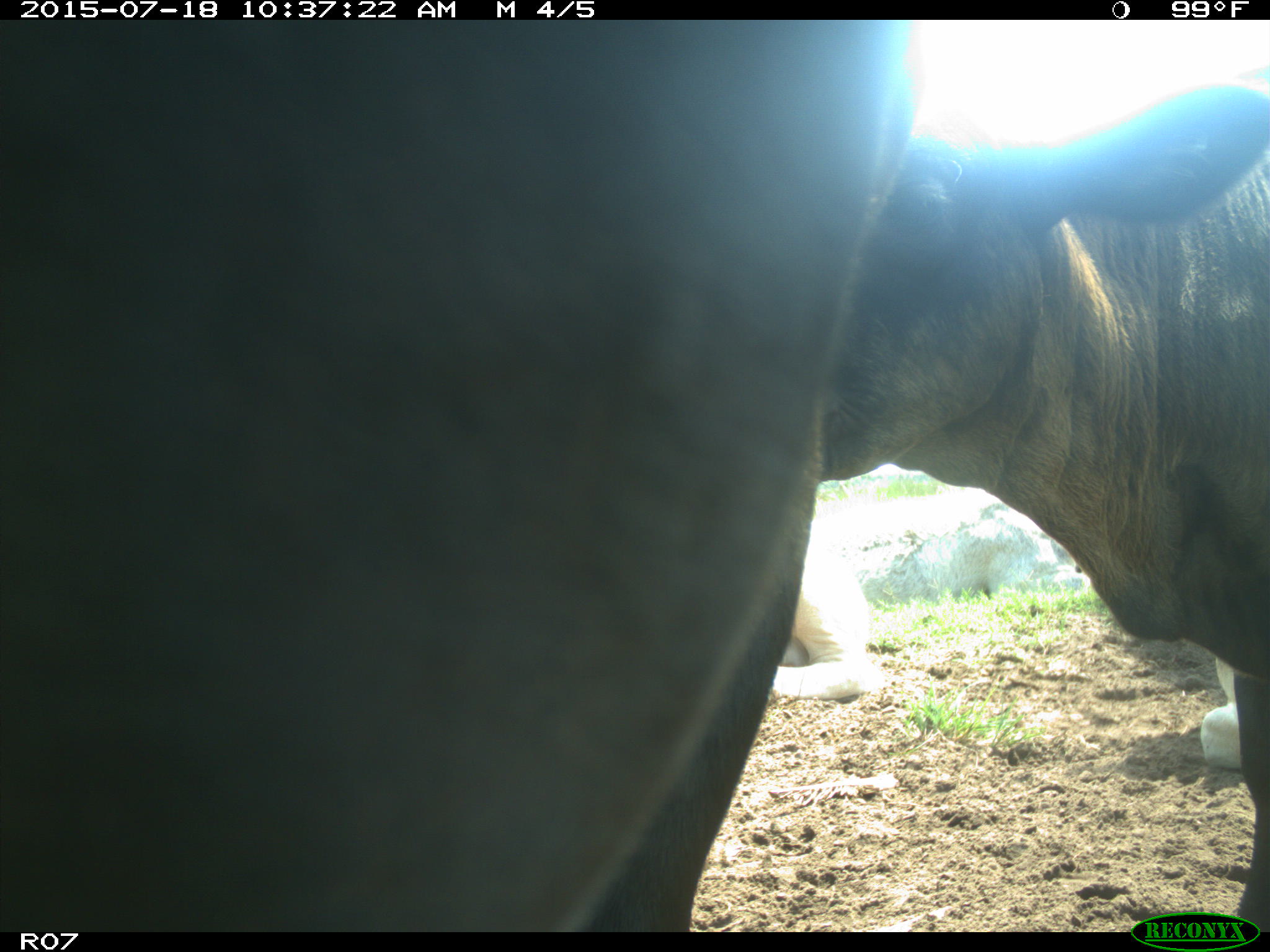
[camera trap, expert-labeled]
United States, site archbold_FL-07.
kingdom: Animalia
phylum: Chordata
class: Mammalia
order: Artiodactyla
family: Bovidae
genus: Bos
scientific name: Bos taurus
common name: domestic cow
Bos taurus (domestic cow).